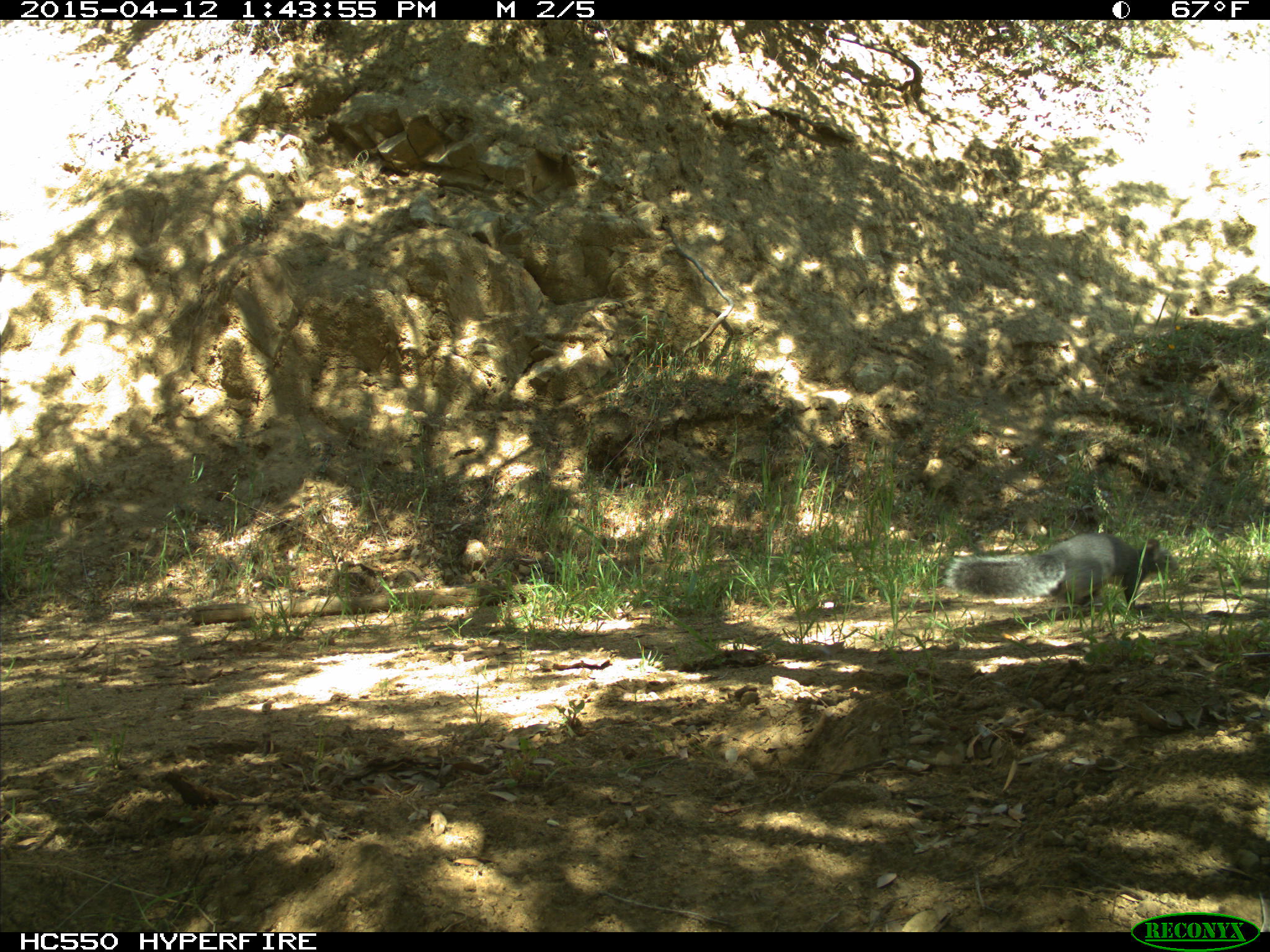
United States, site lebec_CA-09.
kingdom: Animalia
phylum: Chordata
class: Mammalia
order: Rodentia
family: Sciuridae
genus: Sciurus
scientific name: Sciurus carolinensis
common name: eastern gray squirrel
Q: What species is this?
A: Sciurus carolinensis (eastern gray squirrel).